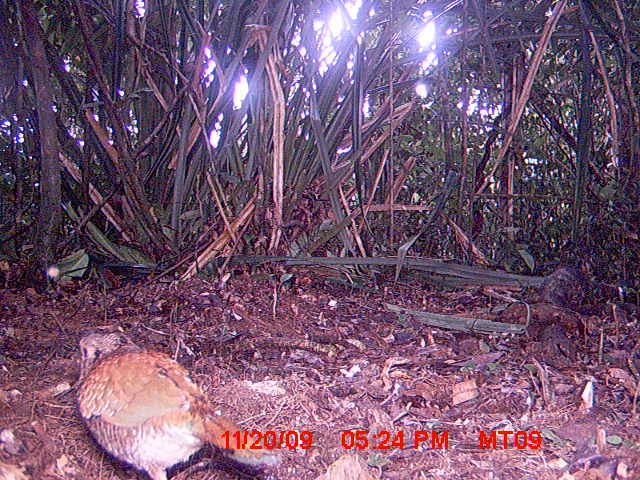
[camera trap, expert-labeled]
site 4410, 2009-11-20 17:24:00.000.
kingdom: Animalia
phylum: Chordata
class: Aves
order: Coraciiformes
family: Brachypteraciidae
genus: Brachypteracias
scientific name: Brachypteracias squamiger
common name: scaly ground roller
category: geobiastes squamiger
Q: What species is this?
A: Geobiastes squamiger (scaly ground roller) (Brachypteracias squamiger).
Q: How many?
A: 1.